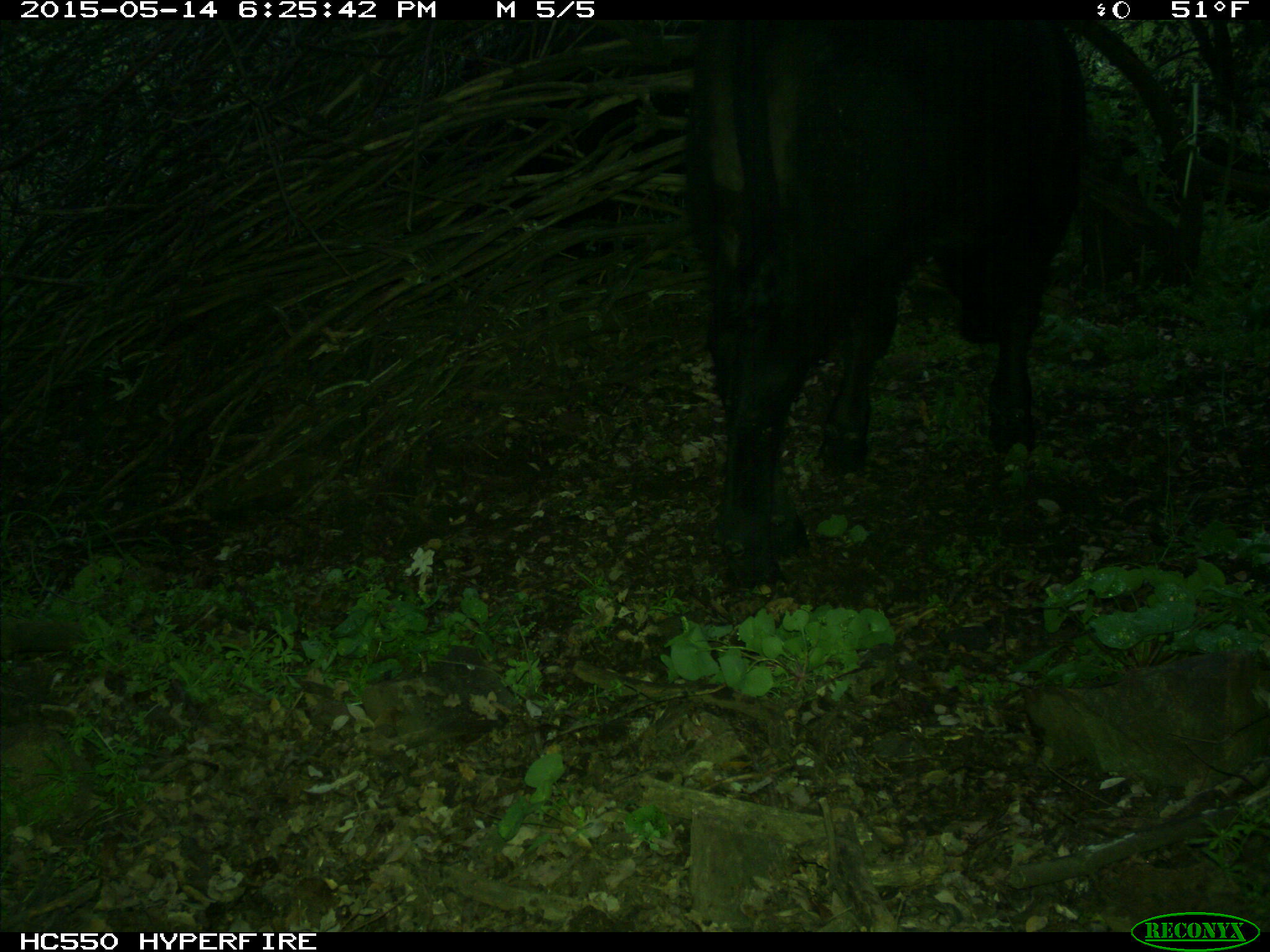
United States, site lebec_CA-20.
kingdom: Animalia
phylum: Chordata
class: Mammalia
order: Artiodactyla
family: Bovidae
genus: Bos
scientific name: Bos taurus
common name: domestic cow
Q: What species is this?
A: Bos taurus (domestic cow).